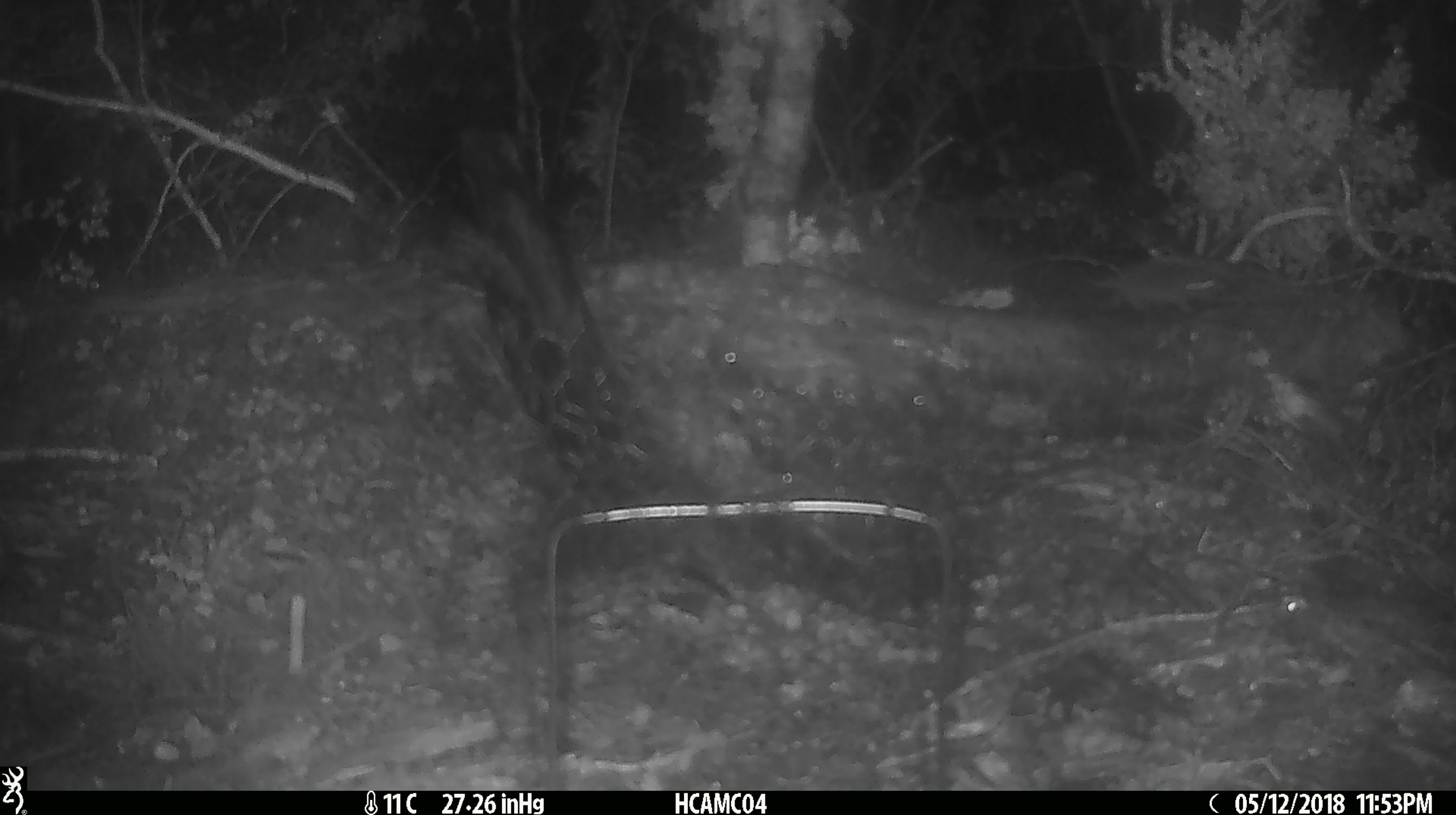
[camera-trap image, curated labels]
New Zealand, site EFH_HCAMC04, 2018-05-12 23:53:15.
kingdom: Animalia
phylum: Chordata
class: Mammalia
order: Rodentia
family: Muridae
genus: Mus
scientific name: Mus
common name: mouse